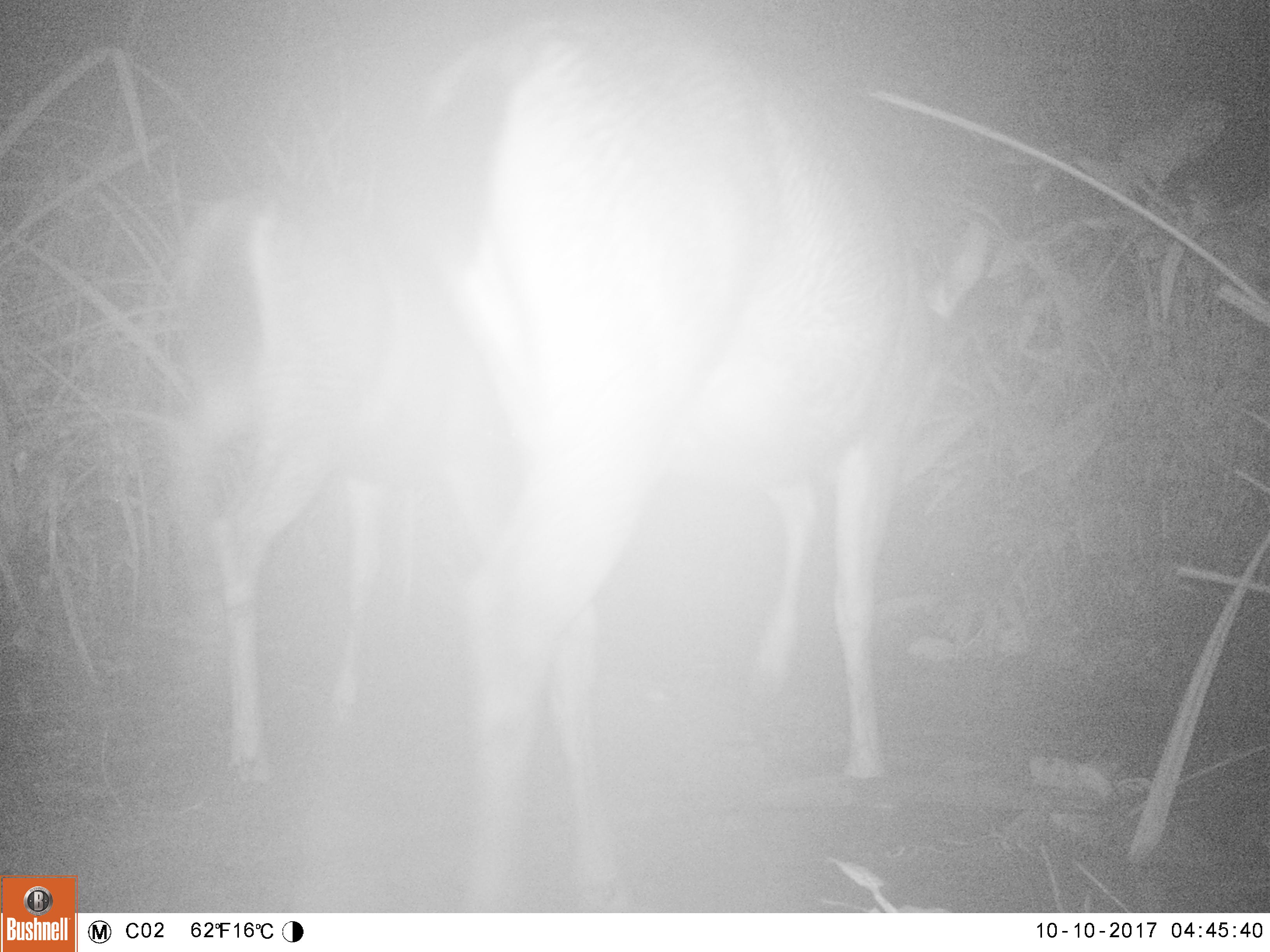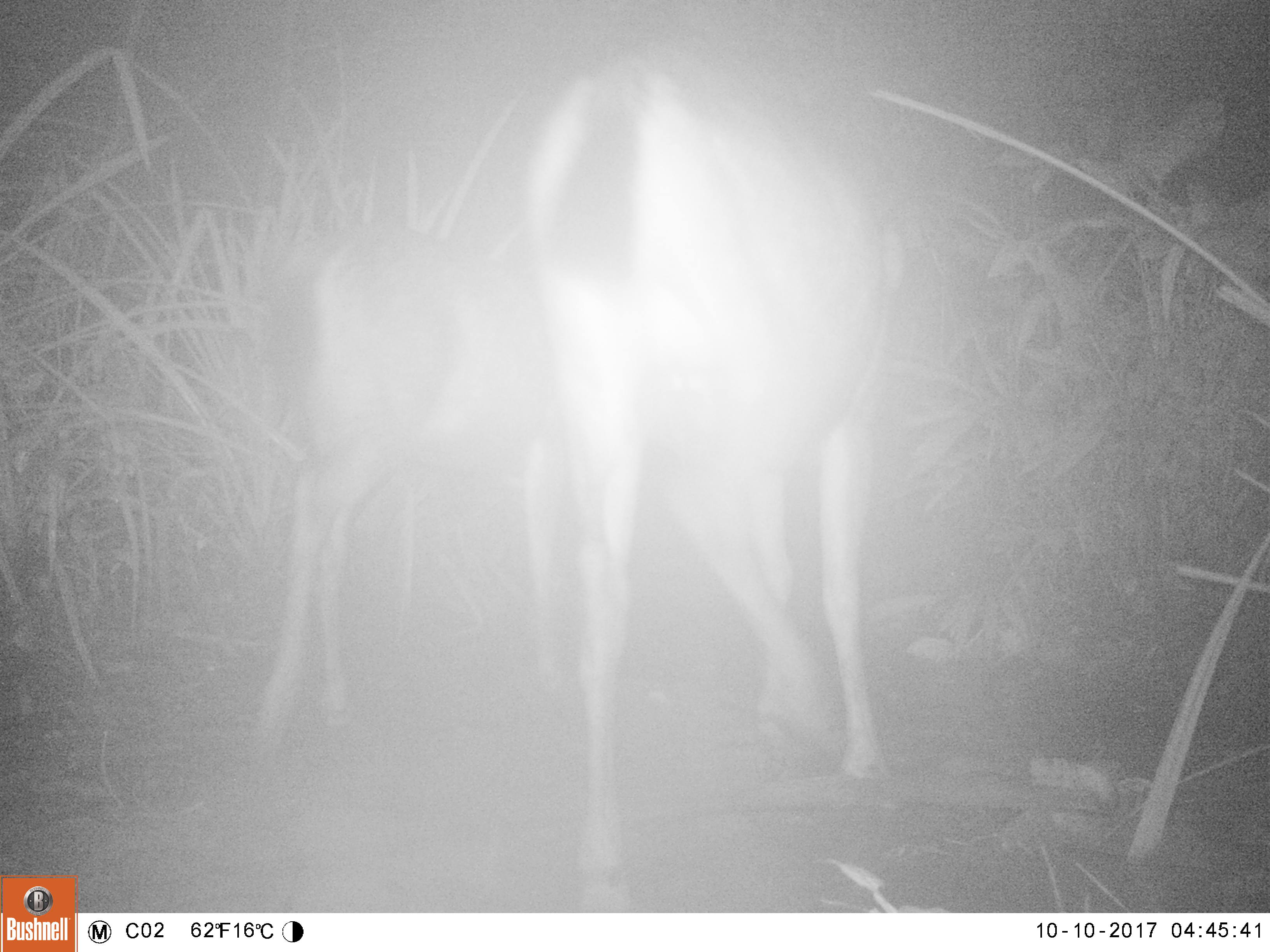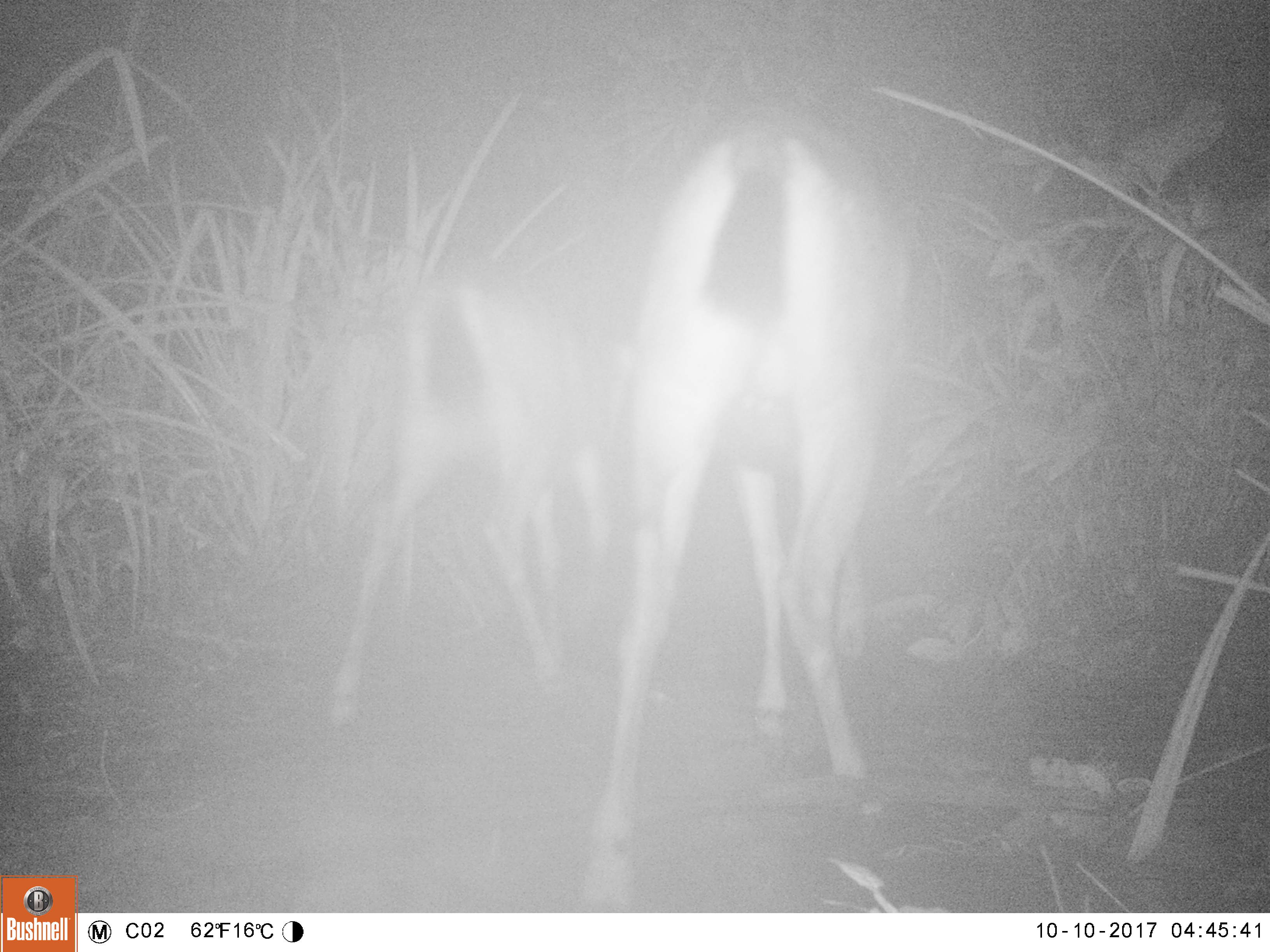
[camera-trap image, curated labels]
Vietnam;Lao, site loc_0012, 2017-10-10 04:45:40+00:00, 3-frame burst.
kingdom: Animalia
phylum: Chordata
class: Mammalia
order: Artiodactyla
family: Cervidae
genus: Rusa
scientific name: Rusa unicolor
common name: sambar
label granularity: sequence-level